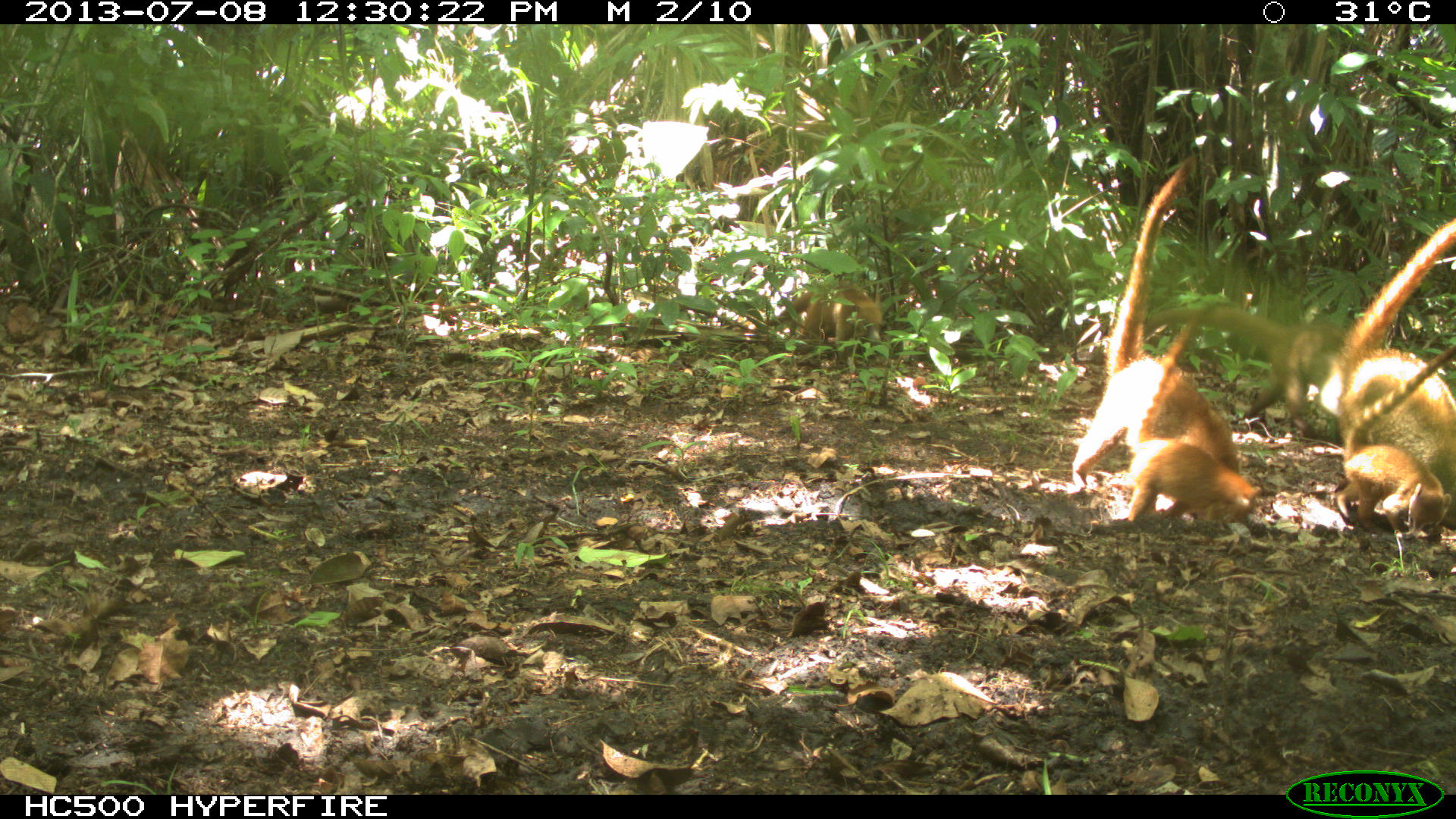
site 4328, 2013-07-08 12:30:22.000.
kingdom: Animalia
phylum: Chordata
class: Mammalia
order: Carnivora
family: Procyonidae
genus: Nasua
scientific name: Nasua narica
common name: white-nosed coati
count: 4